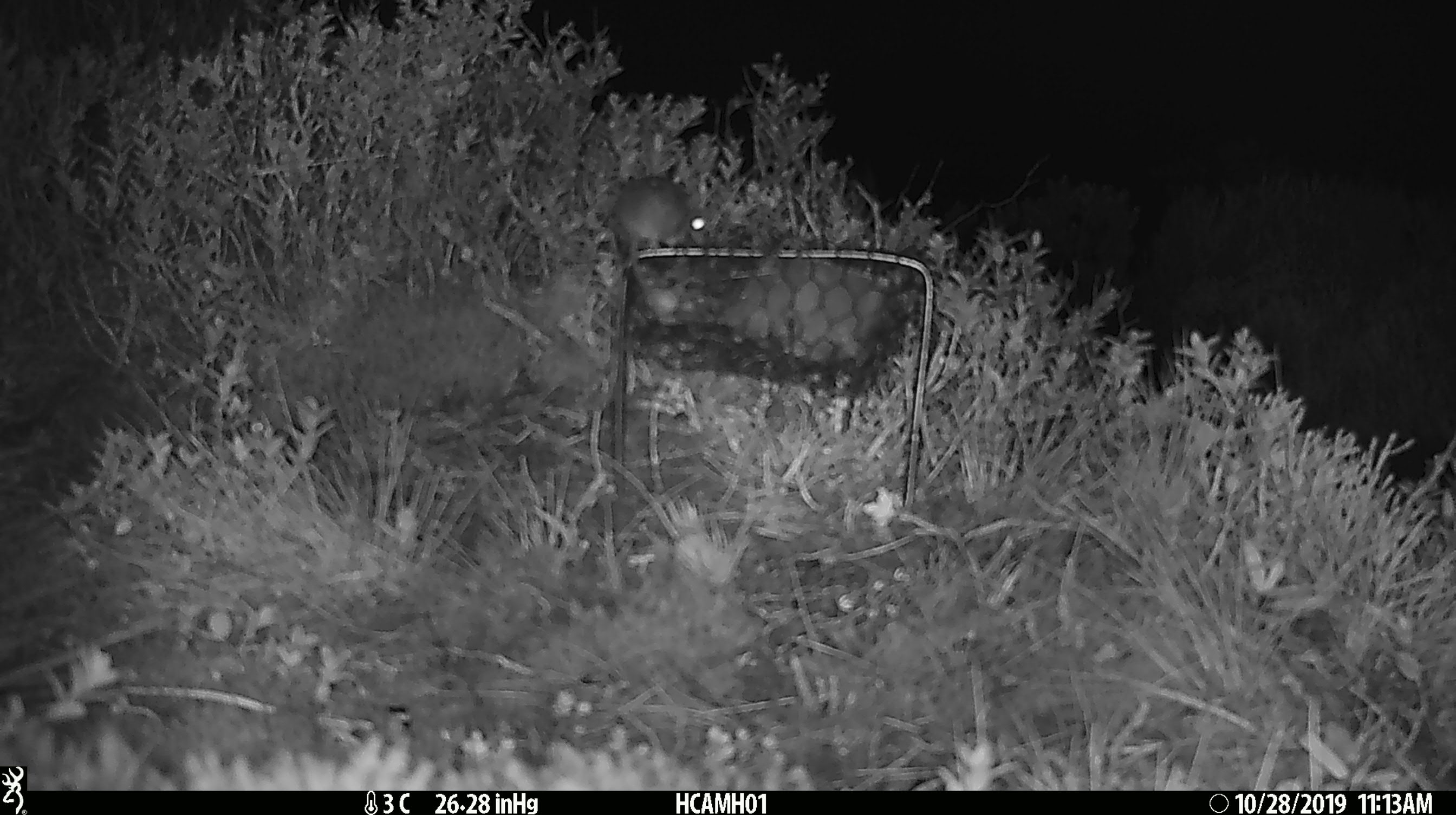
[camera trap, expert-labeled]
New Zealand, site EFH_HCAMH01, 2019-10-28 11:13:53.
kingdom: Animalia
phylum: Chordata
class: Mammalia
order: Rodentia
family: Muridae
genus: Mus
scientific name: Mus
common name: mouse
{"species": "mouse (Mus)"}